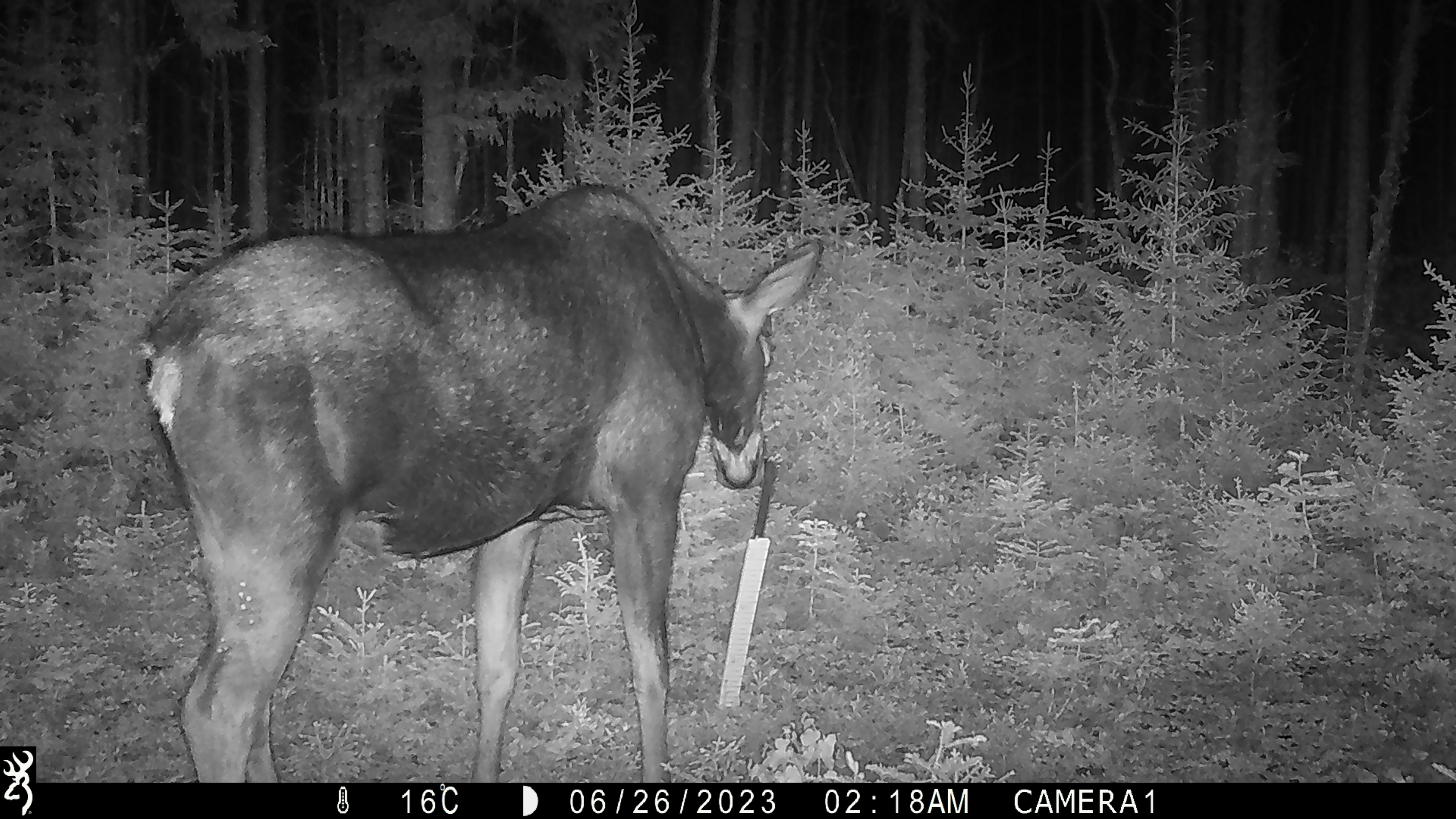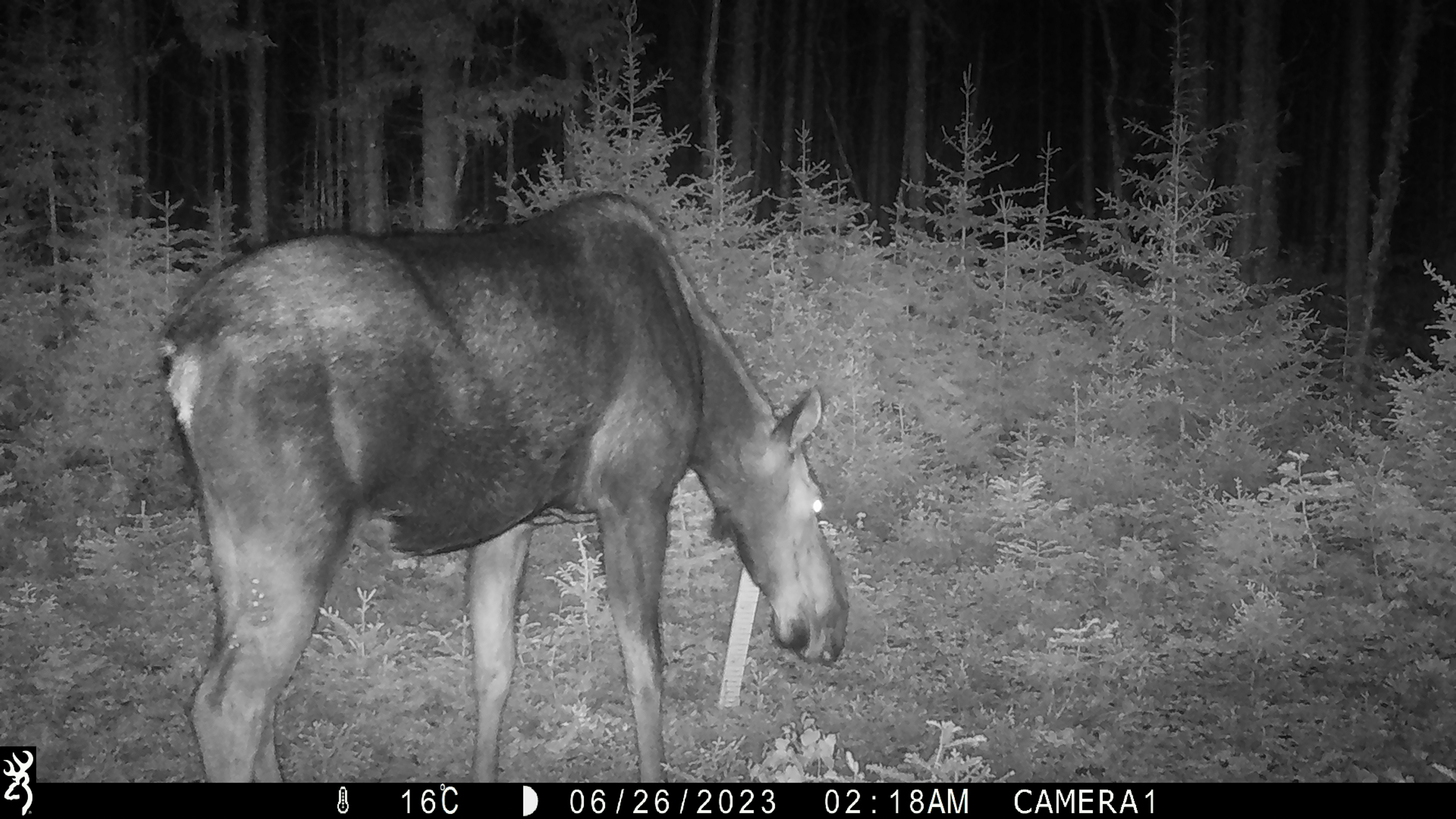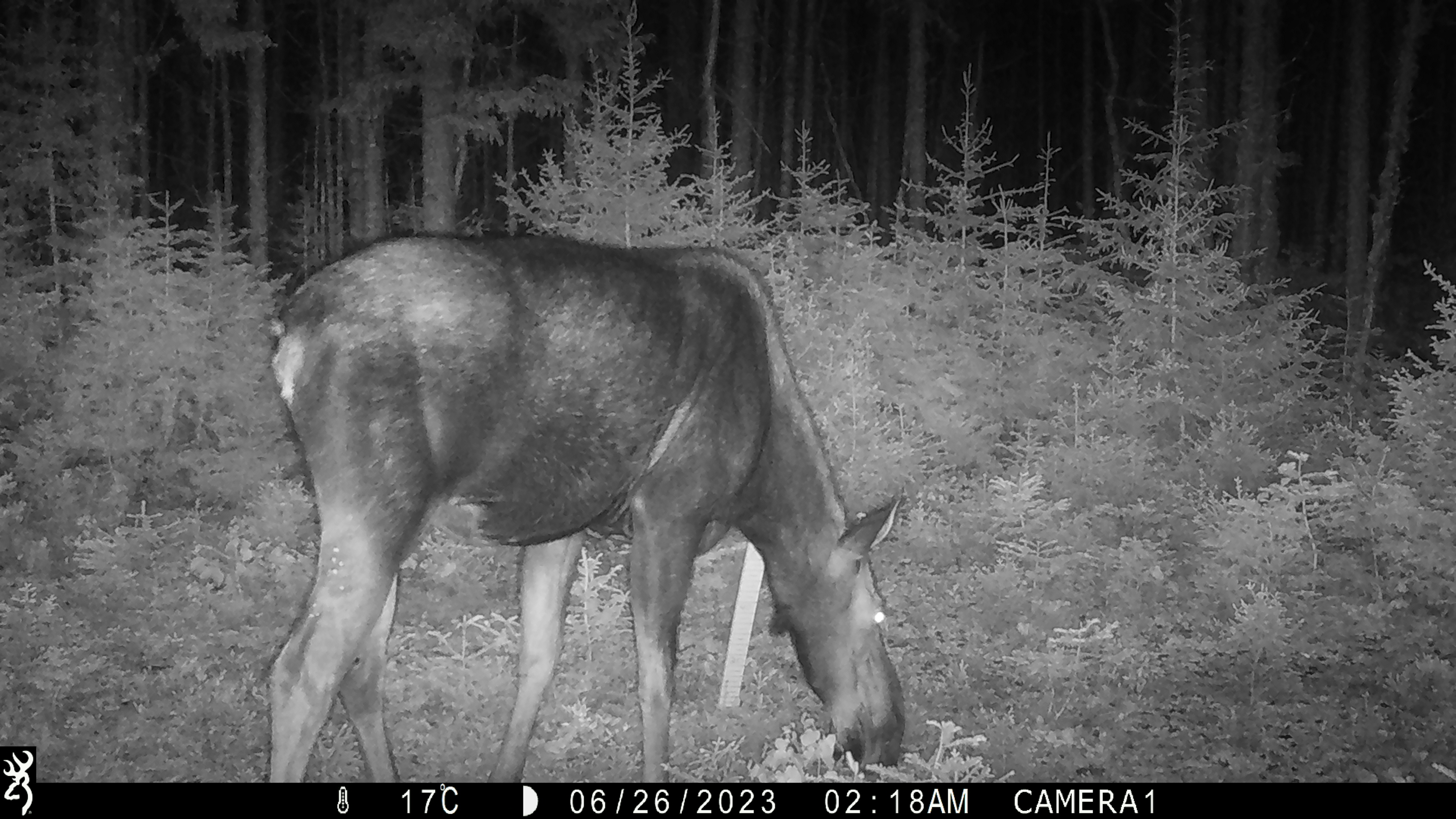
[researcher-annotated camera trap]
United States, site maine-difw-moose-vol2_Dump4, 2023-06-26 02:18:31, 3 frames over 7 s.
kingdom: Animalia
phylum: Chordata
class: Mammalia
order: Artiodactyla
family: Cervidae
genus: Alces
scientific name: Alces alces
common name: moose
Moose (Alces alces).